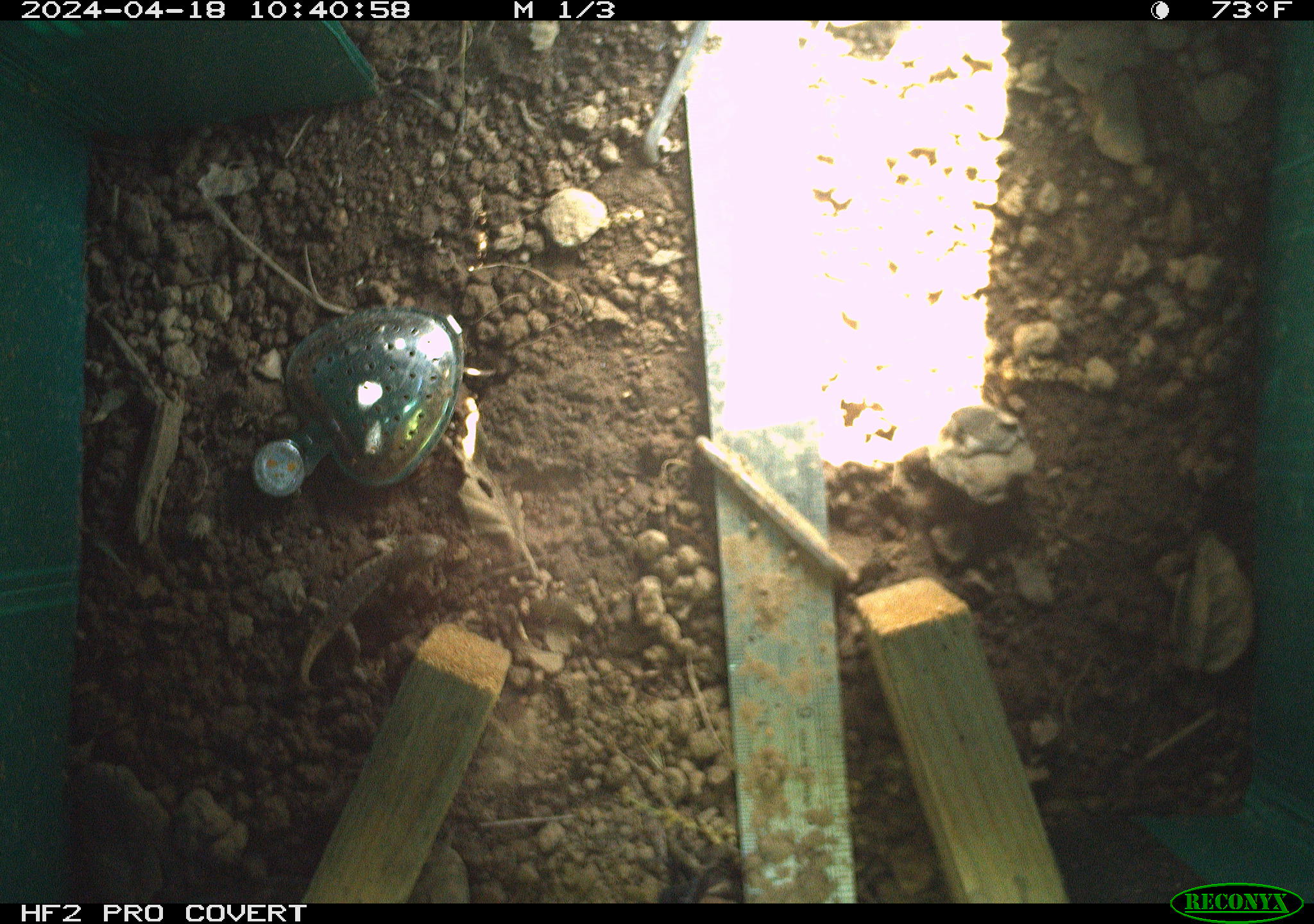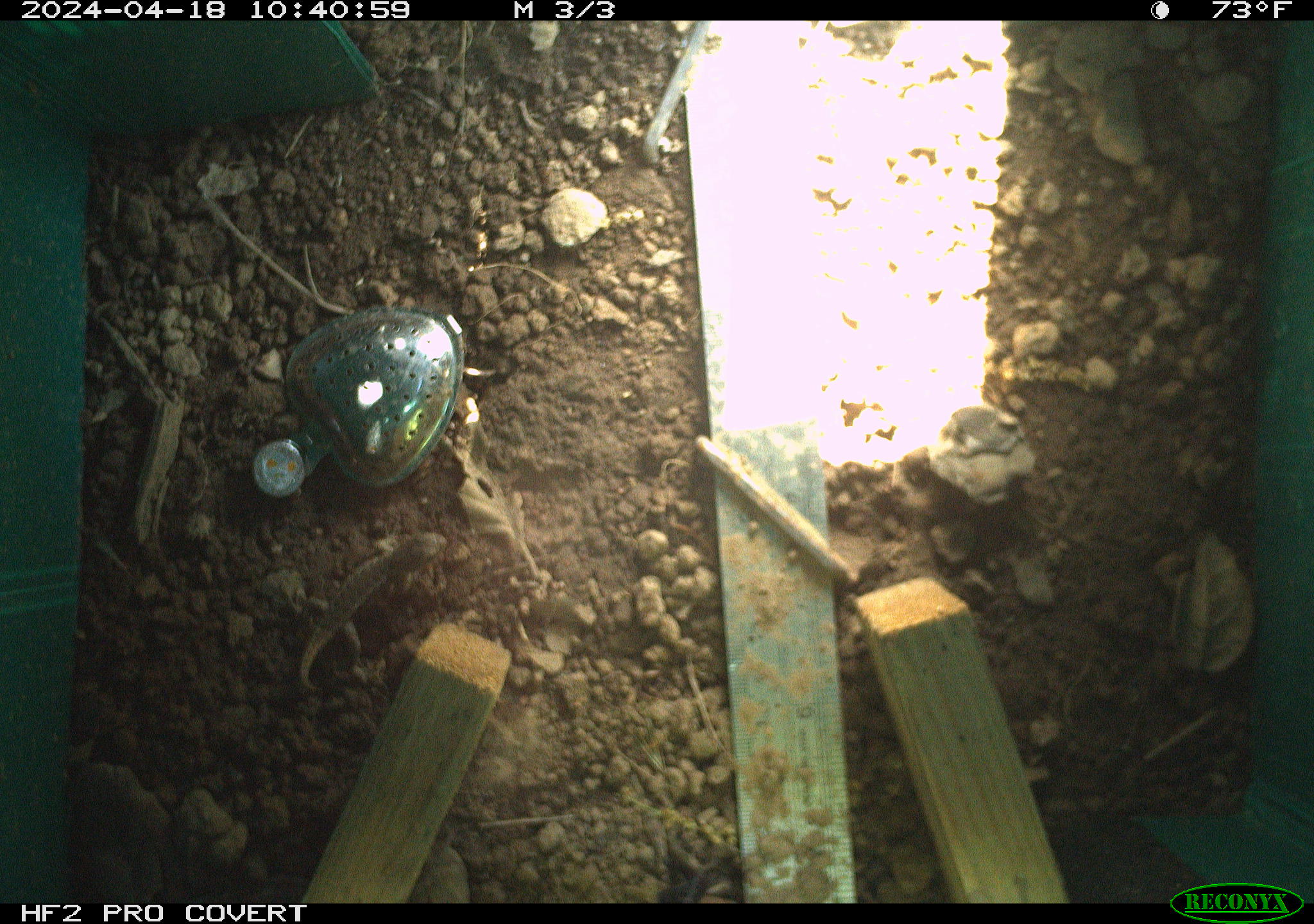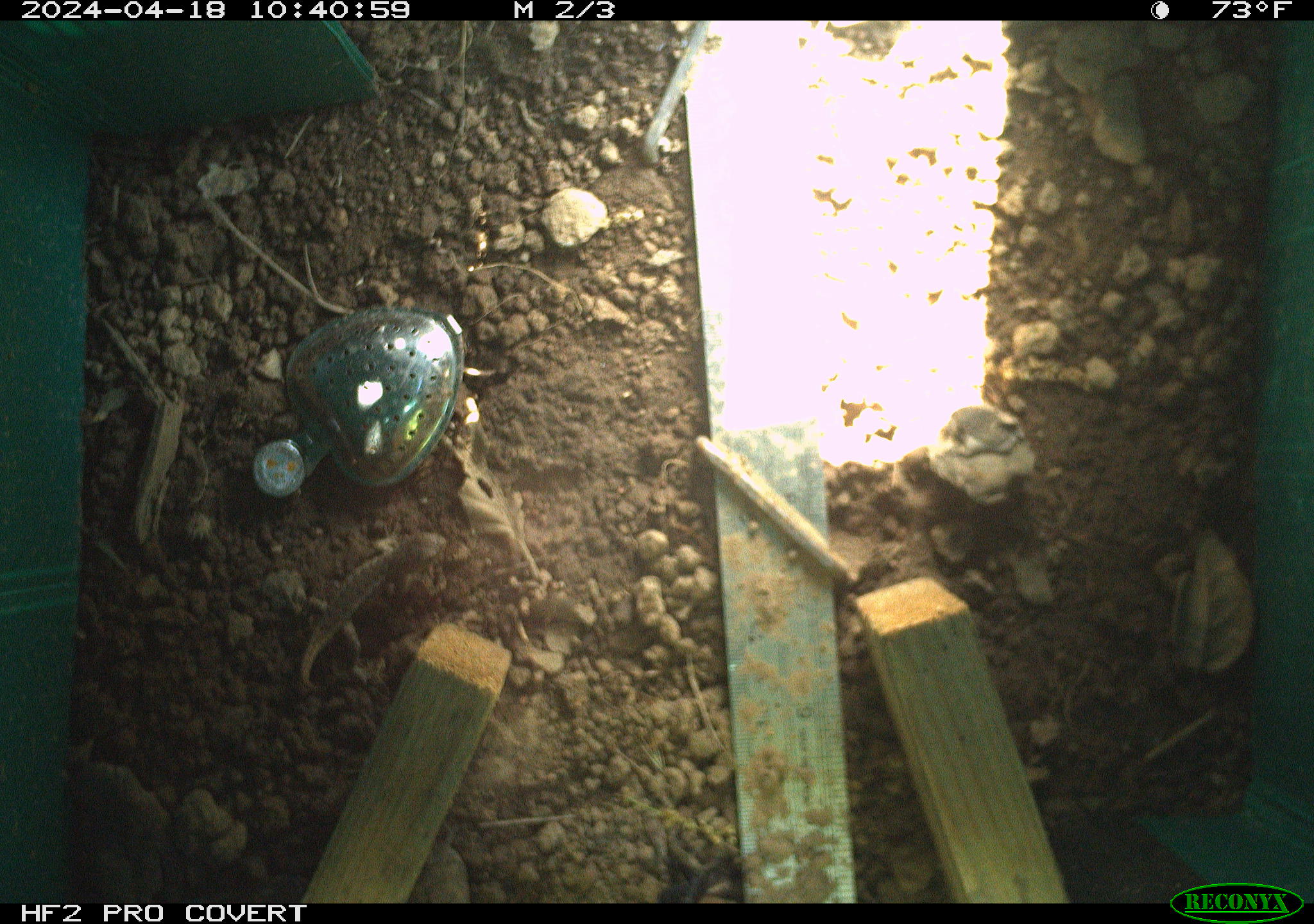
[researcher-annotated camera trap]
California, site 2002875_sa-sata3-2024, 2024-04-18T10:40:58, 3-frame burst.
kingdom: Animalia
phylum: Chordata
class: Reptilia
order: Squamata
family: Phrynosomatidae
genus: Sceloporus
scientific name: Sceloporus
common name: spiny lizards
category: sceloporus species